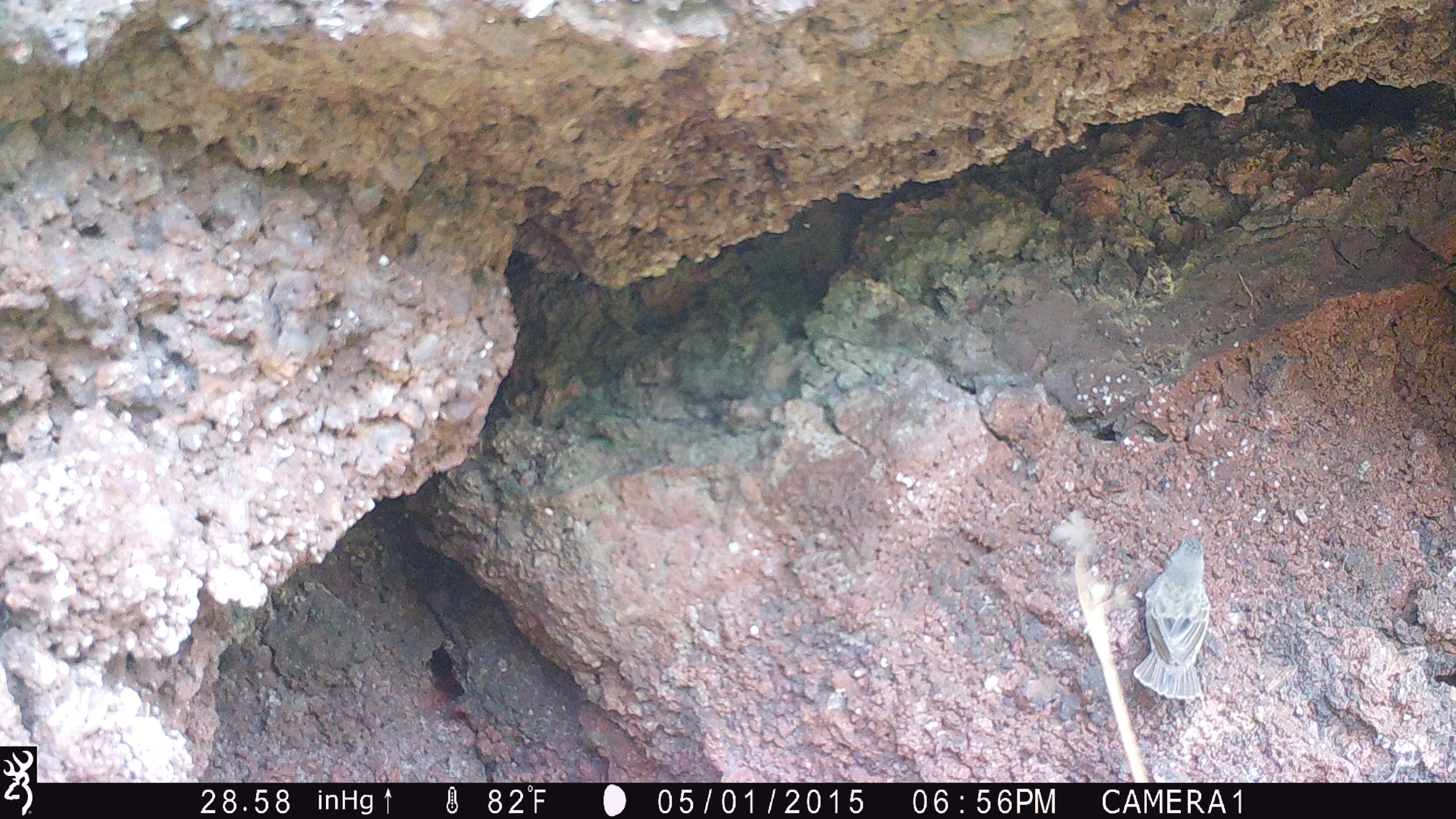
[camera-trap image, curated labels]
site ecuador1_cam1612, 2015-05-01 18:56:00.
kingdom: Animalia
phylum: Chordata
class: Aves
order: Passeriformes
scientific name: Passeriformes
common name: songbirds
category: passerine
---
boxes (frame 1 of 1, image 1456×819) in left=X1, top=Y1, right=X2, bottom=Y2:
passerine: left=1135, top=516, right=1224, bottom=715